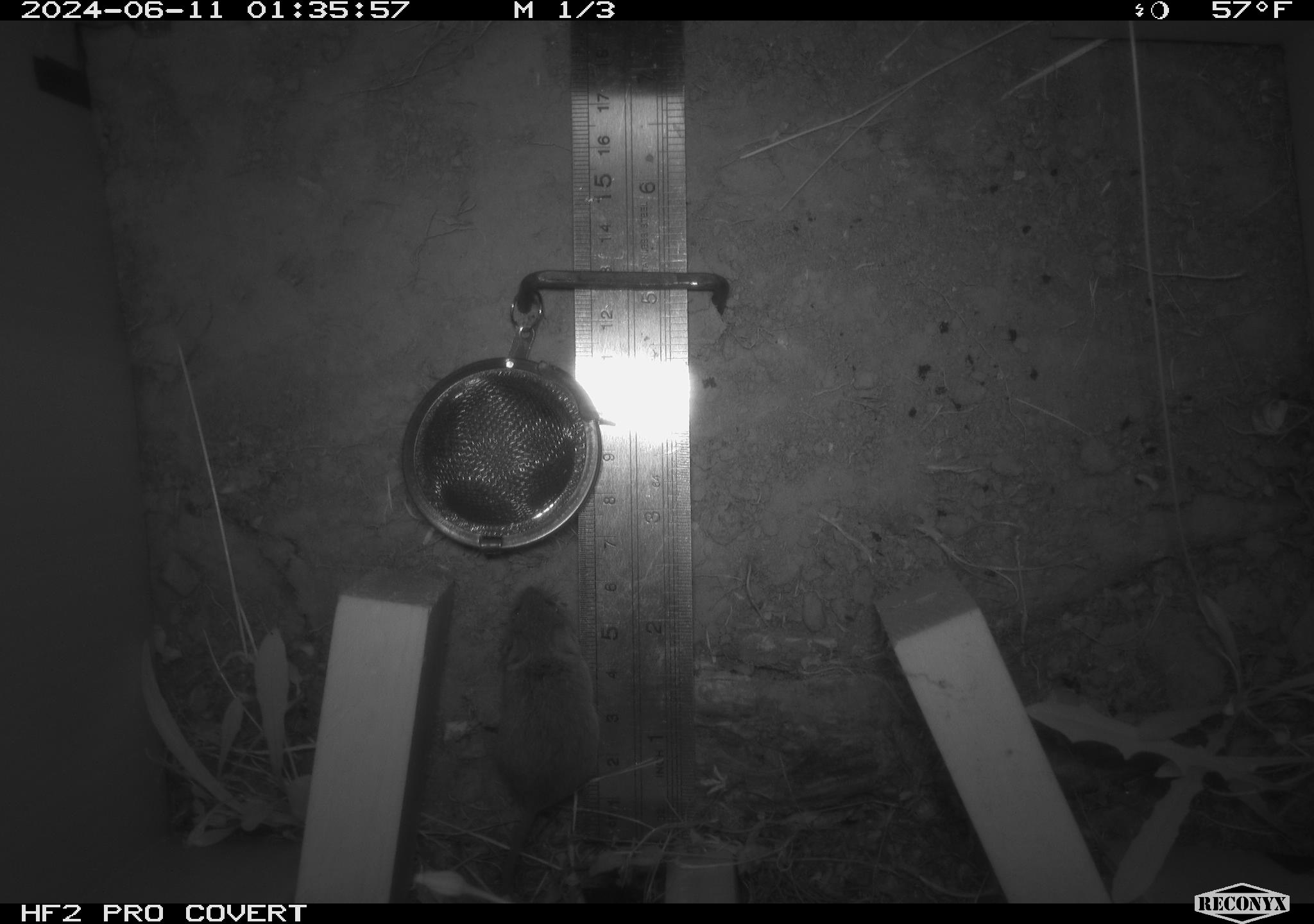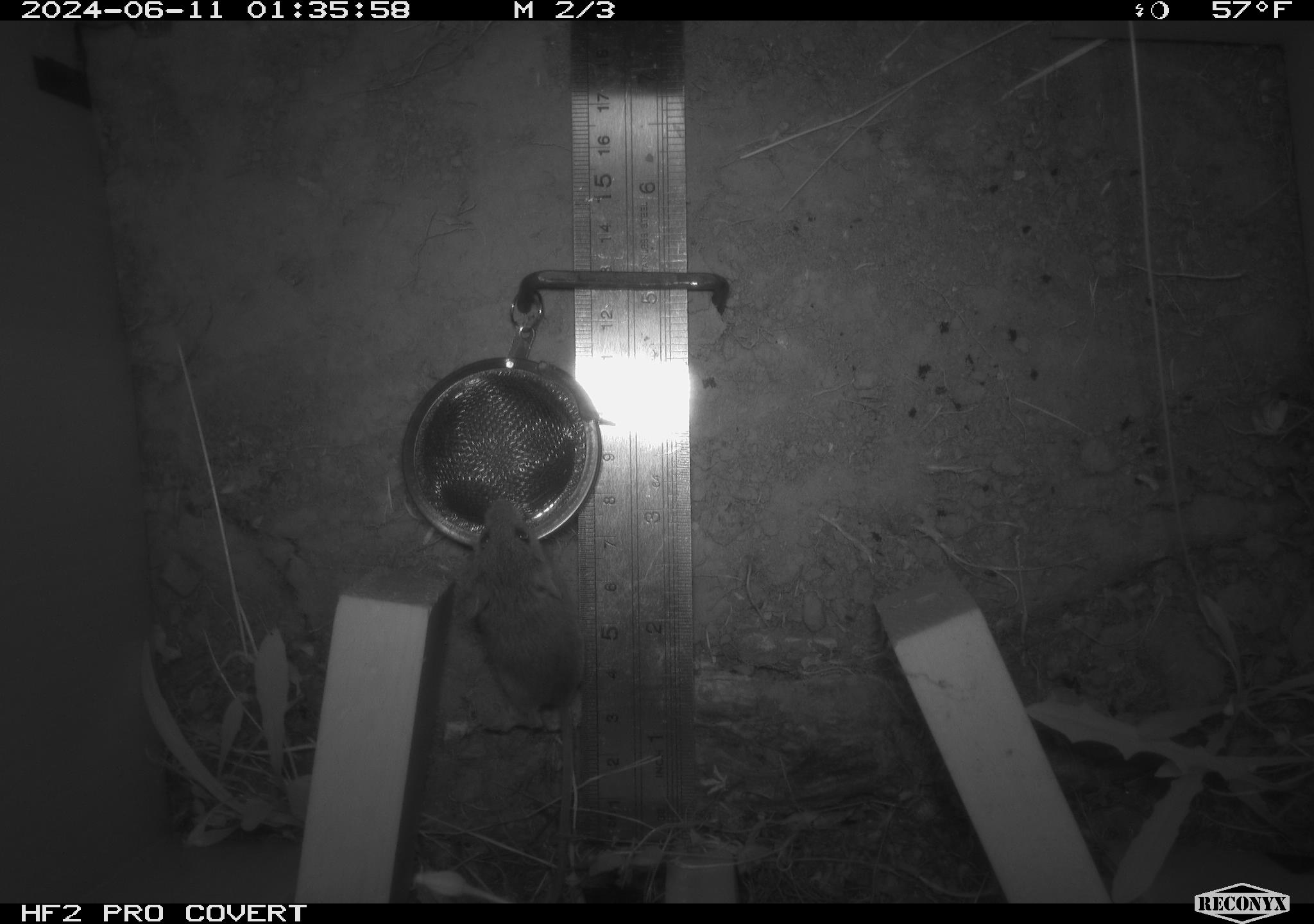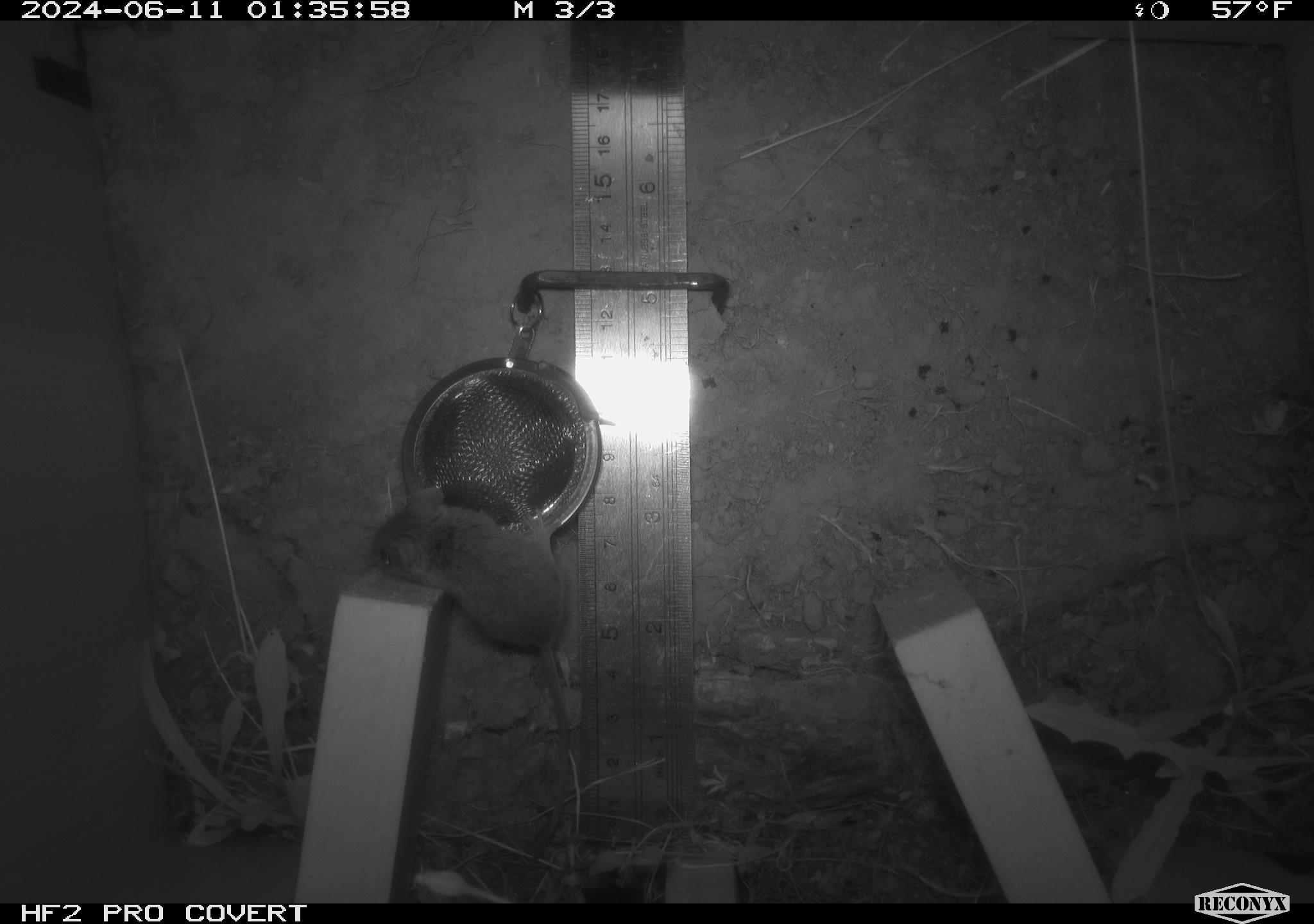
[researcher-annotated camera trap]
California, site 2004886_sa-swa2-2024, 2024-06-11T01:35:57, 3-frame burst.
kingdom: Animalia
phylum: Chordata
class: Mammalia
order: Rodentia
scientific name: Rodentia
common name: mouse species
Mouse species (Rodentia).